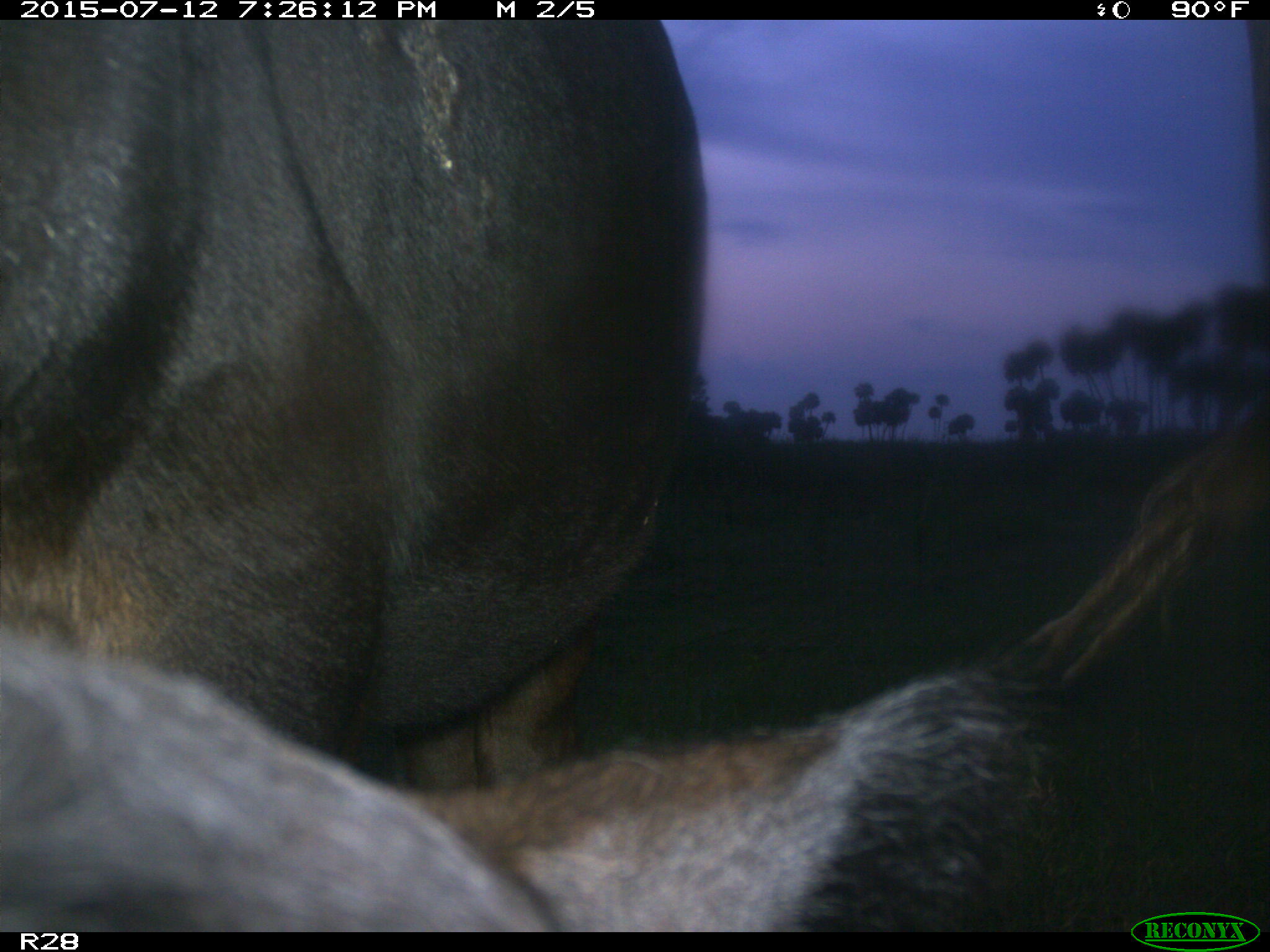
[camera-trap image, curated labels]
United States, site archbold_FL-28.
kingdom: Animalia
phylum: Chordata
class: Mammalia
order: Artiodactyla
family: Bovidae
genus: Bos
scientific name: Bos taurus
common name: domestic cow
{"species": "Bos taurus (domestic cow)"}